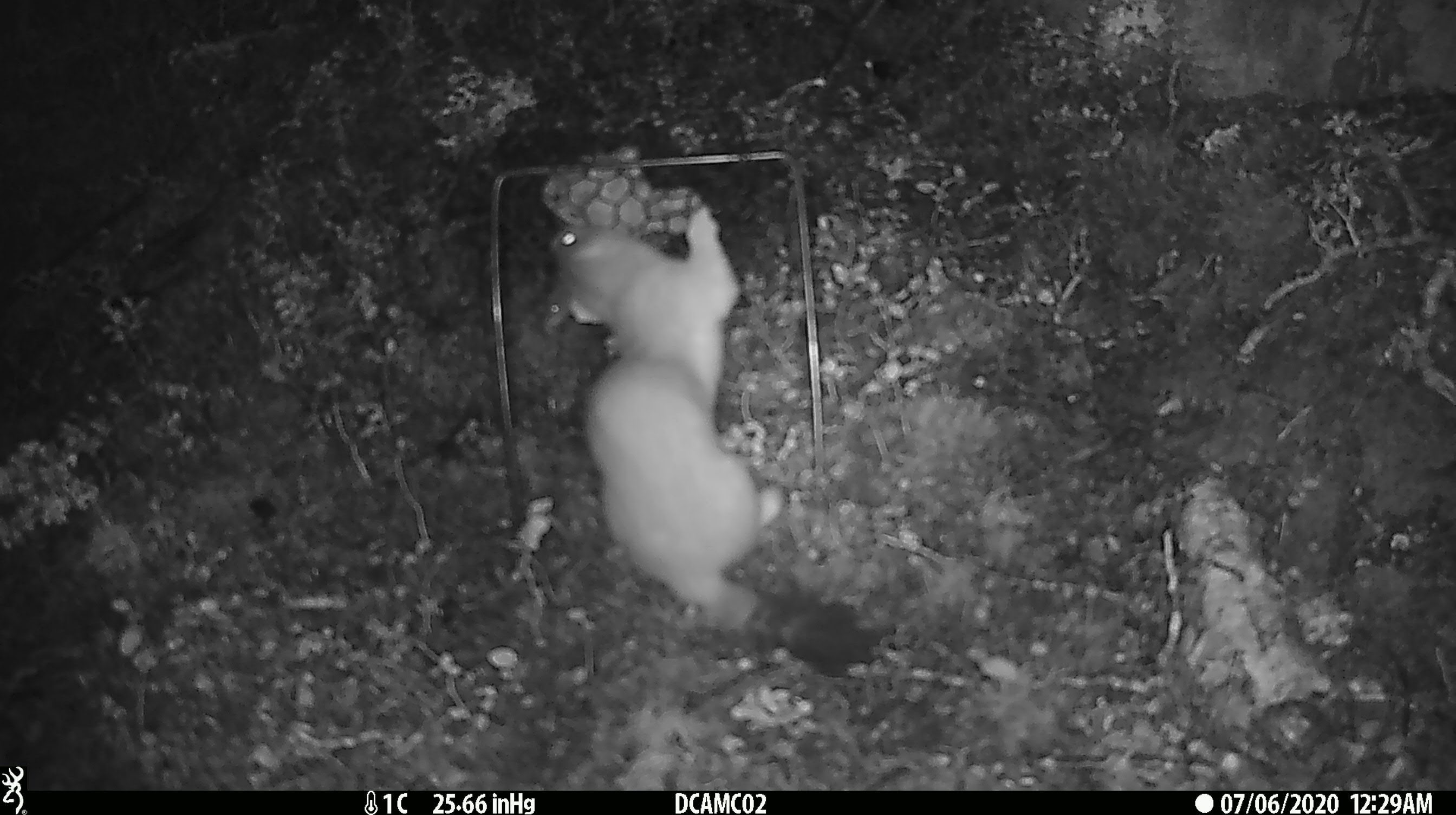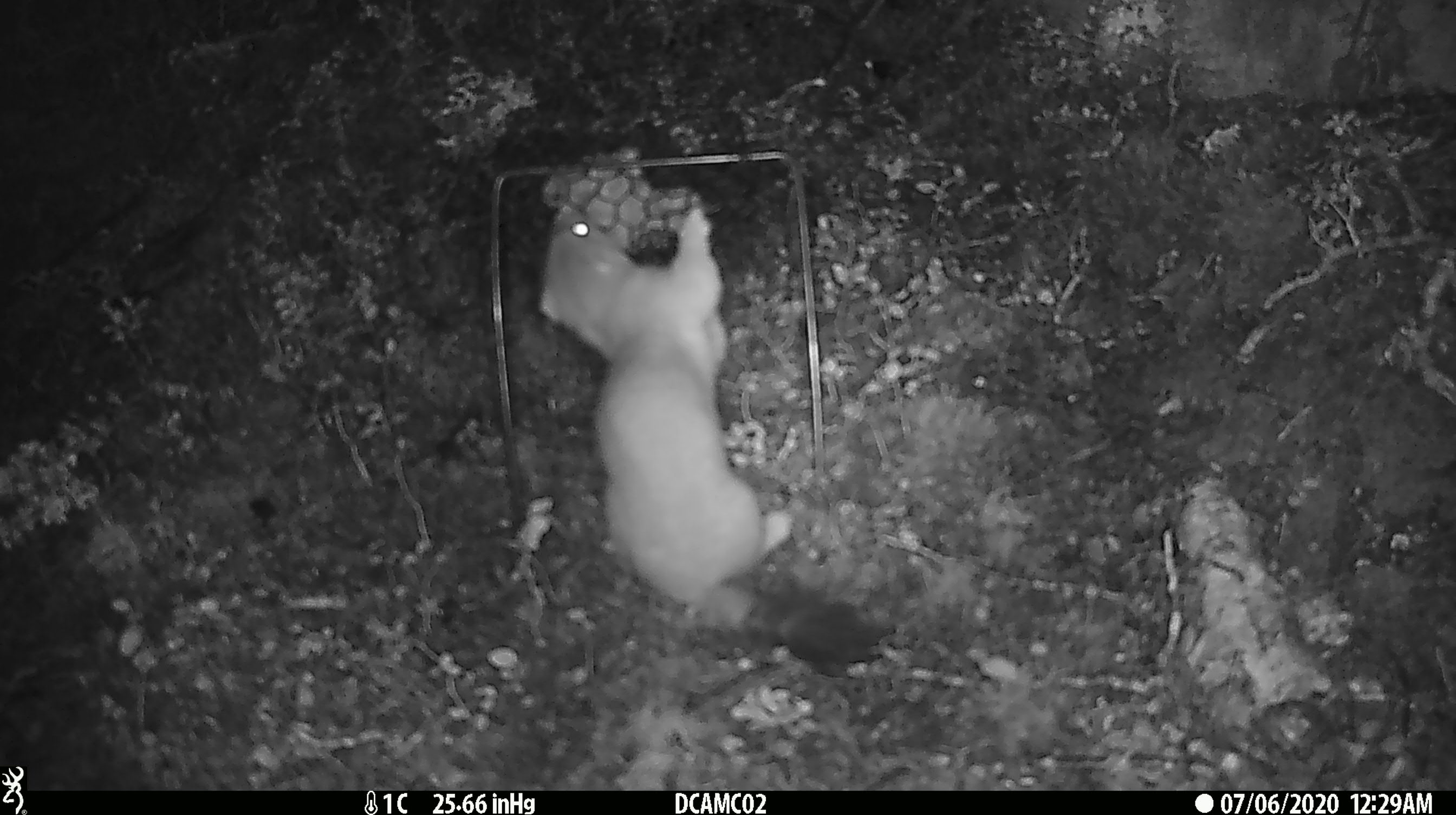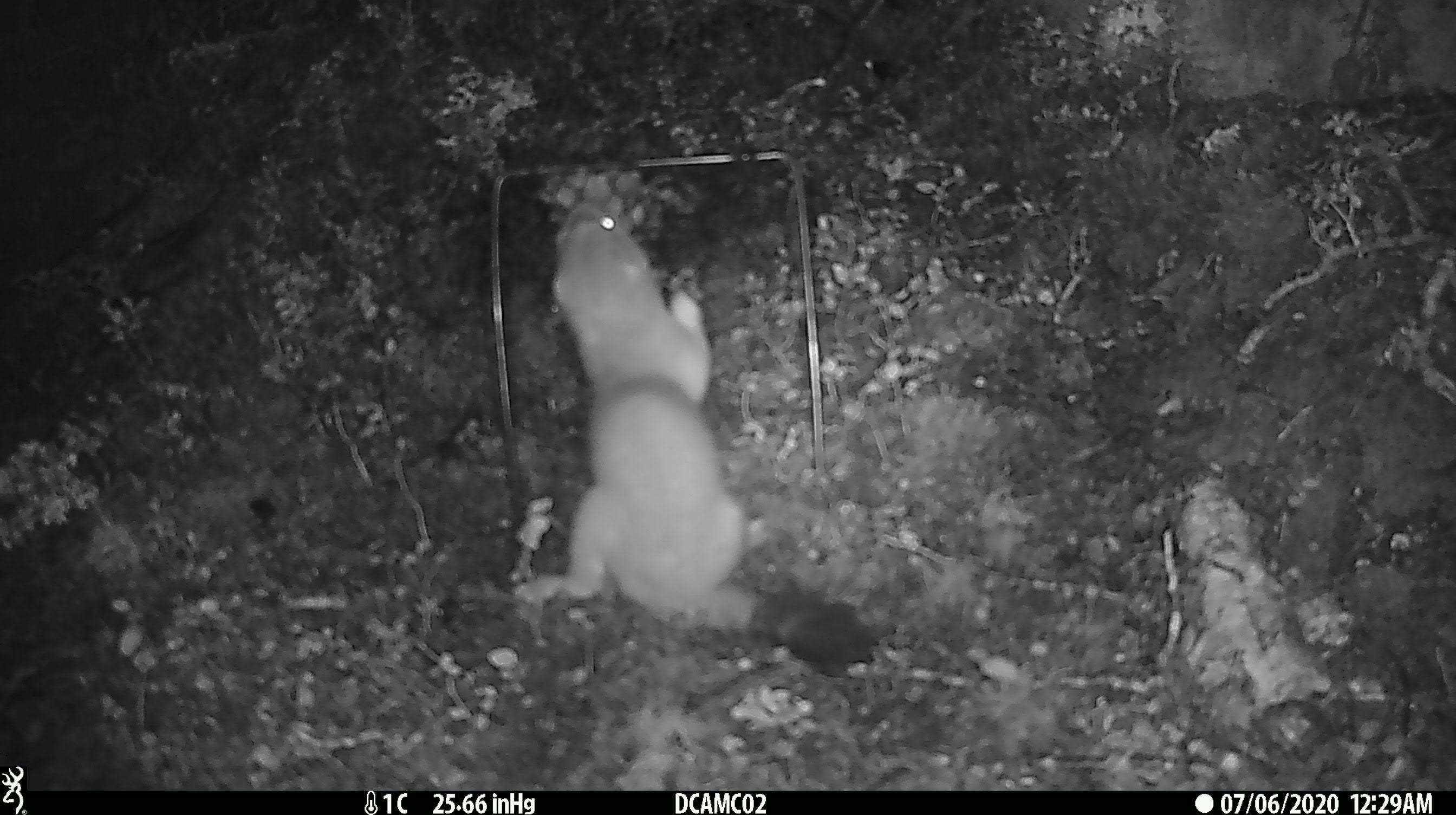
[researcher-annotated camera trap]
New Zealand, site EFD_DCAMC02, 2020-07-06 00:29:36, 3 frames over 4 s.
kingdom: Animalia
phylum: Chordata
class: Mammalia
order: Carnivora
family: Mustelidae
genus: Mustela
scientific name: Mustela erminea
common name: stoat